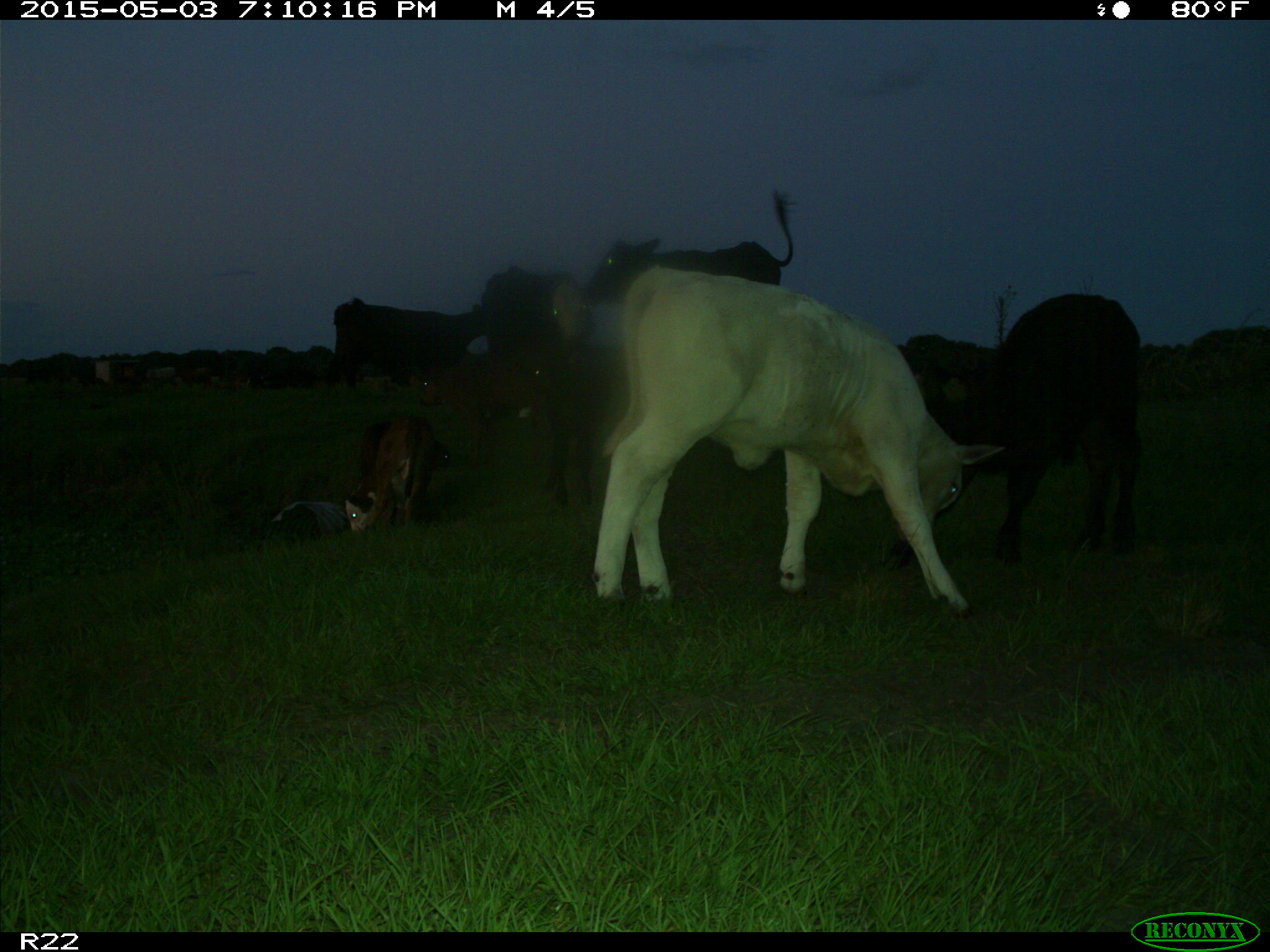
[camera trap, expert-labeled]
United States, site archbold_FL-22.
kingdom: Animalia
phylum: Chordata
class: Mammalia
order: Artiodactyla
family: Bovidae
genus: Bos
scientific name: Bos taurus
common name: domestic cow